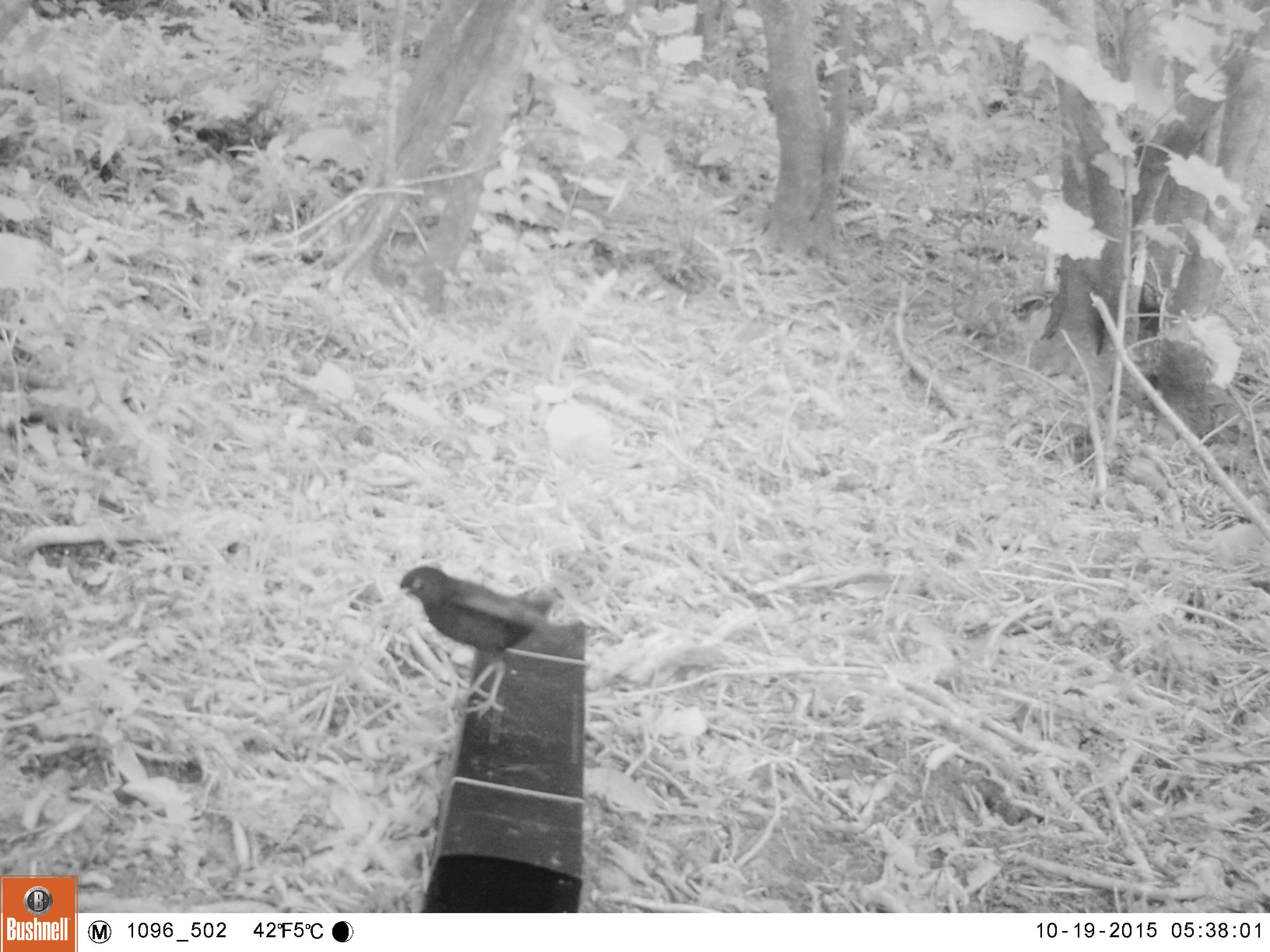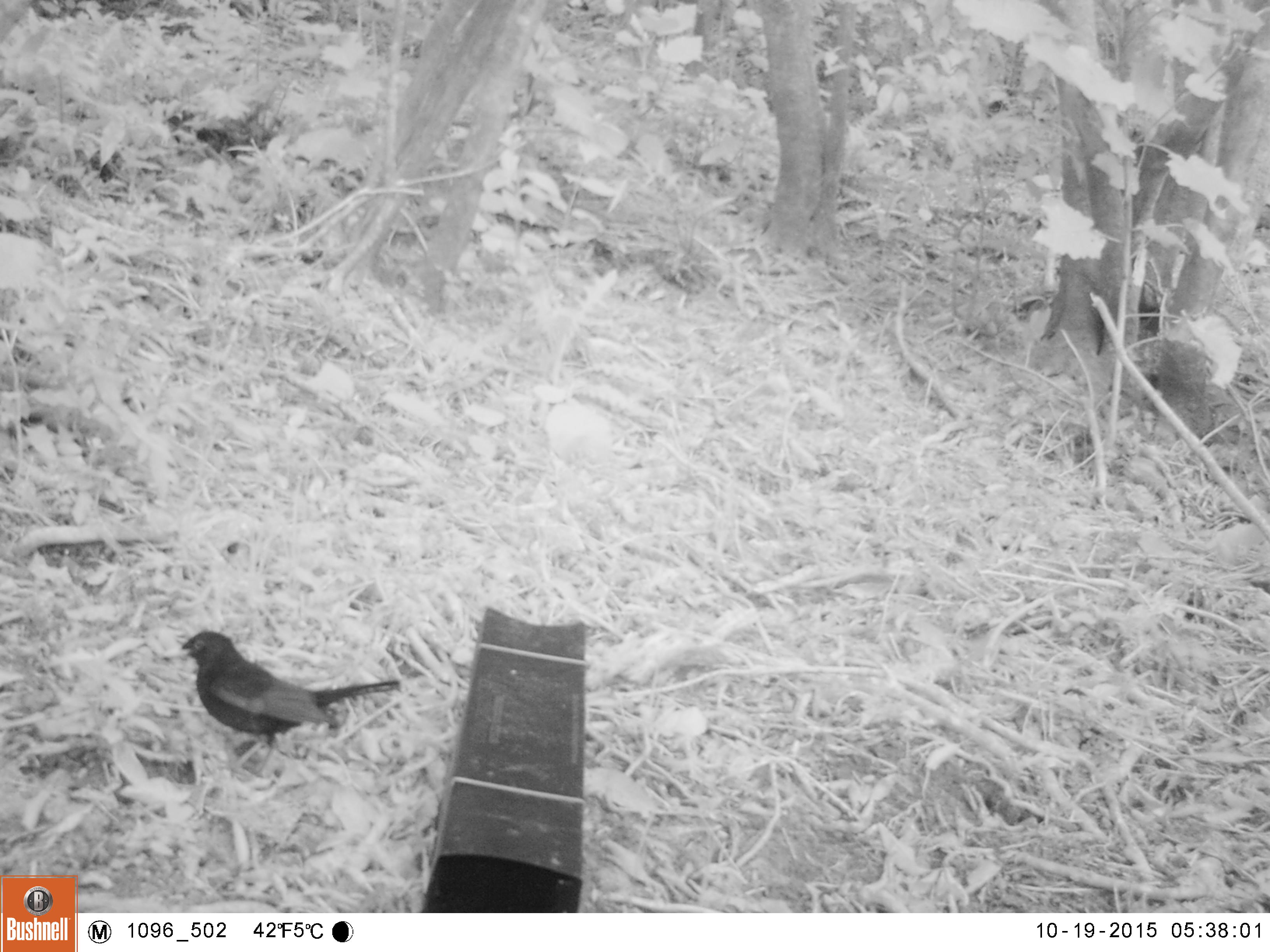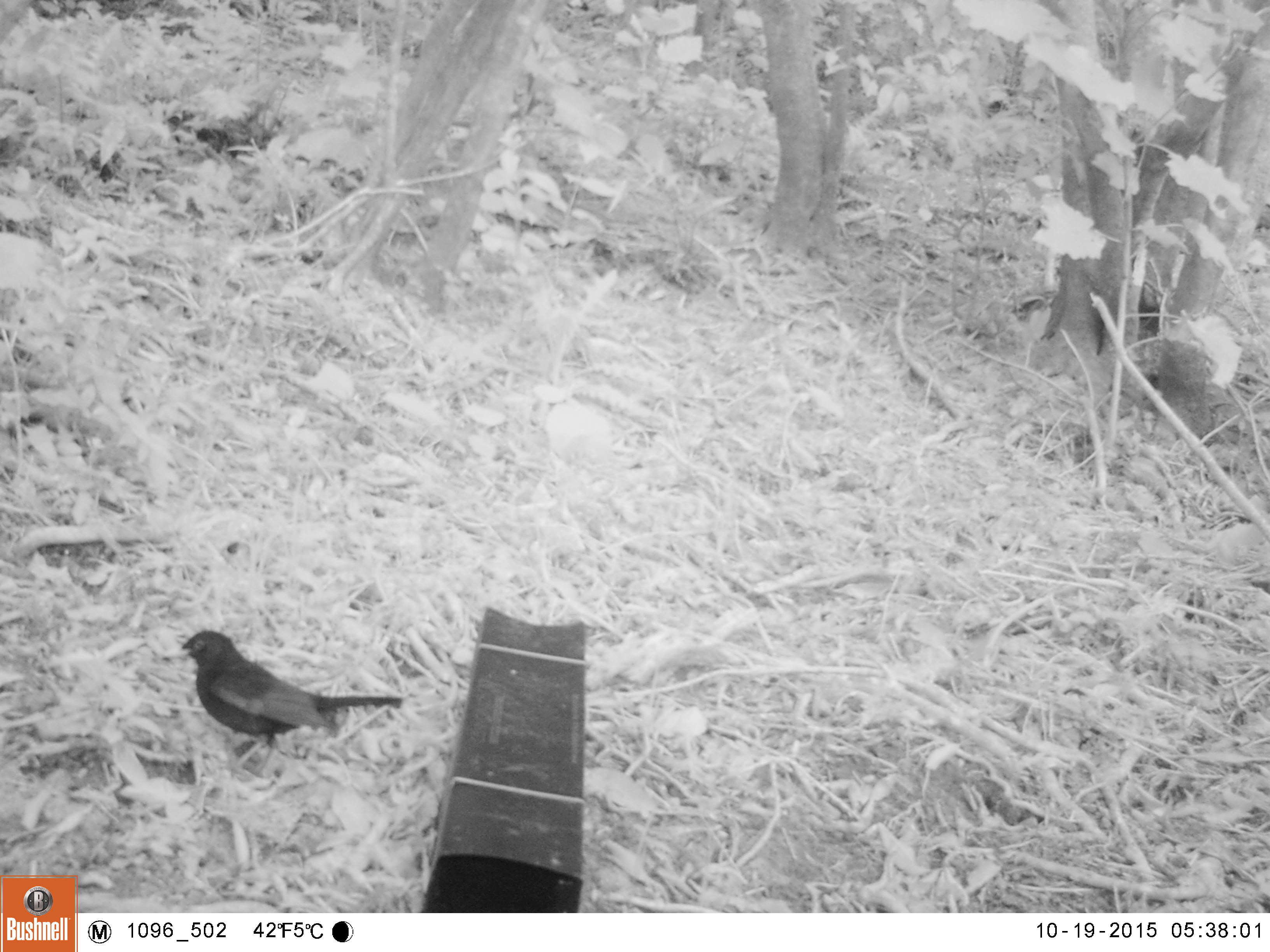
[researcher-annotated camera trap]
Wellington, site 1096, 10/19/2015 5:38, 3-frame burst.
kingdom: Animalia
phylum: Chordata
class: Aves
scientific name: Aves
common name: bird